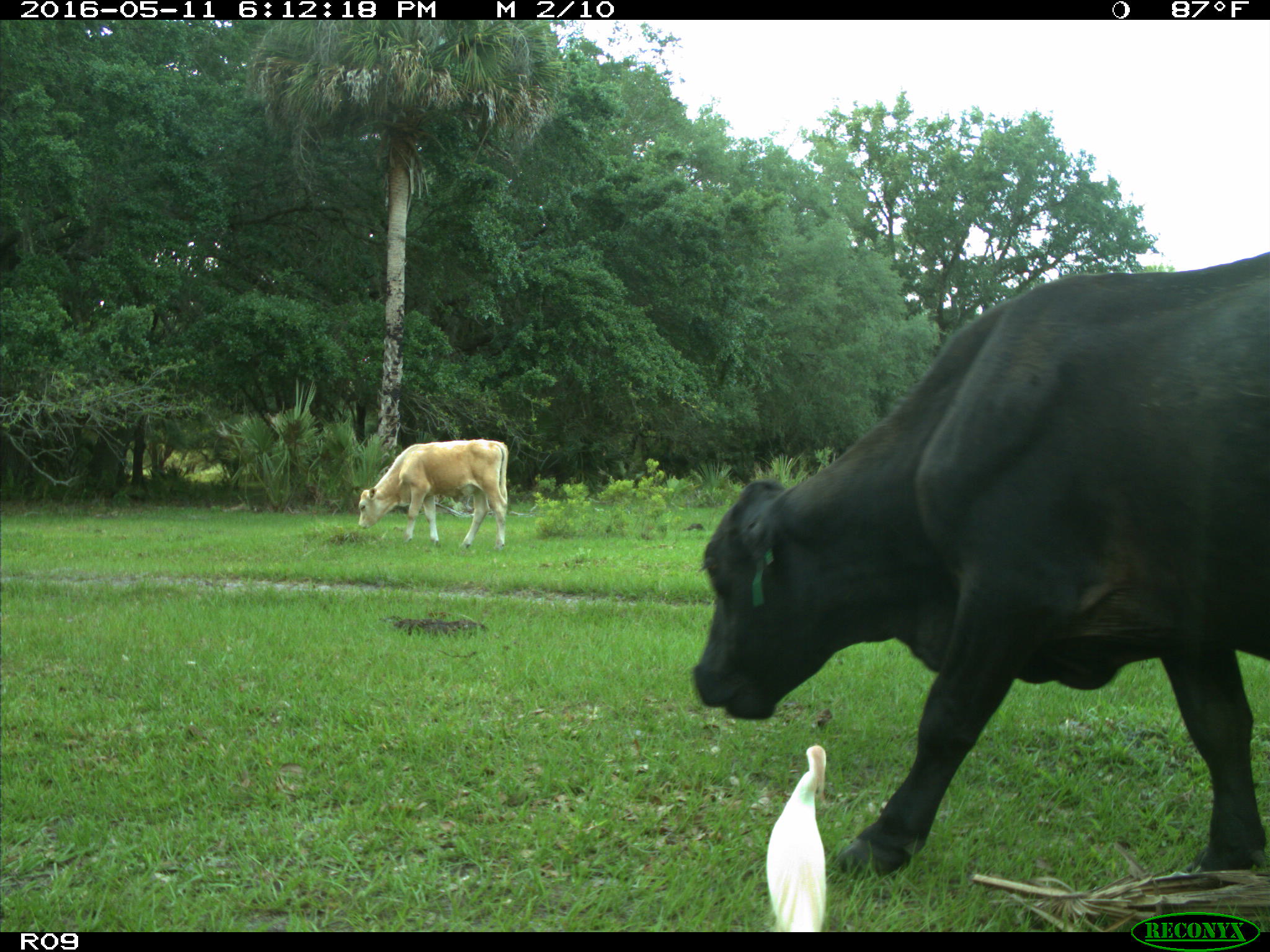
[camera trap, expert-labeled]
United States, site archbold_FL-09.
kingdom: Animalia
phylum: Chordata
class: Mammalia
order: Artiodactyla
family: Bovidae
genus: Bos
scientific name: Bos taurus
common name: domestic cow